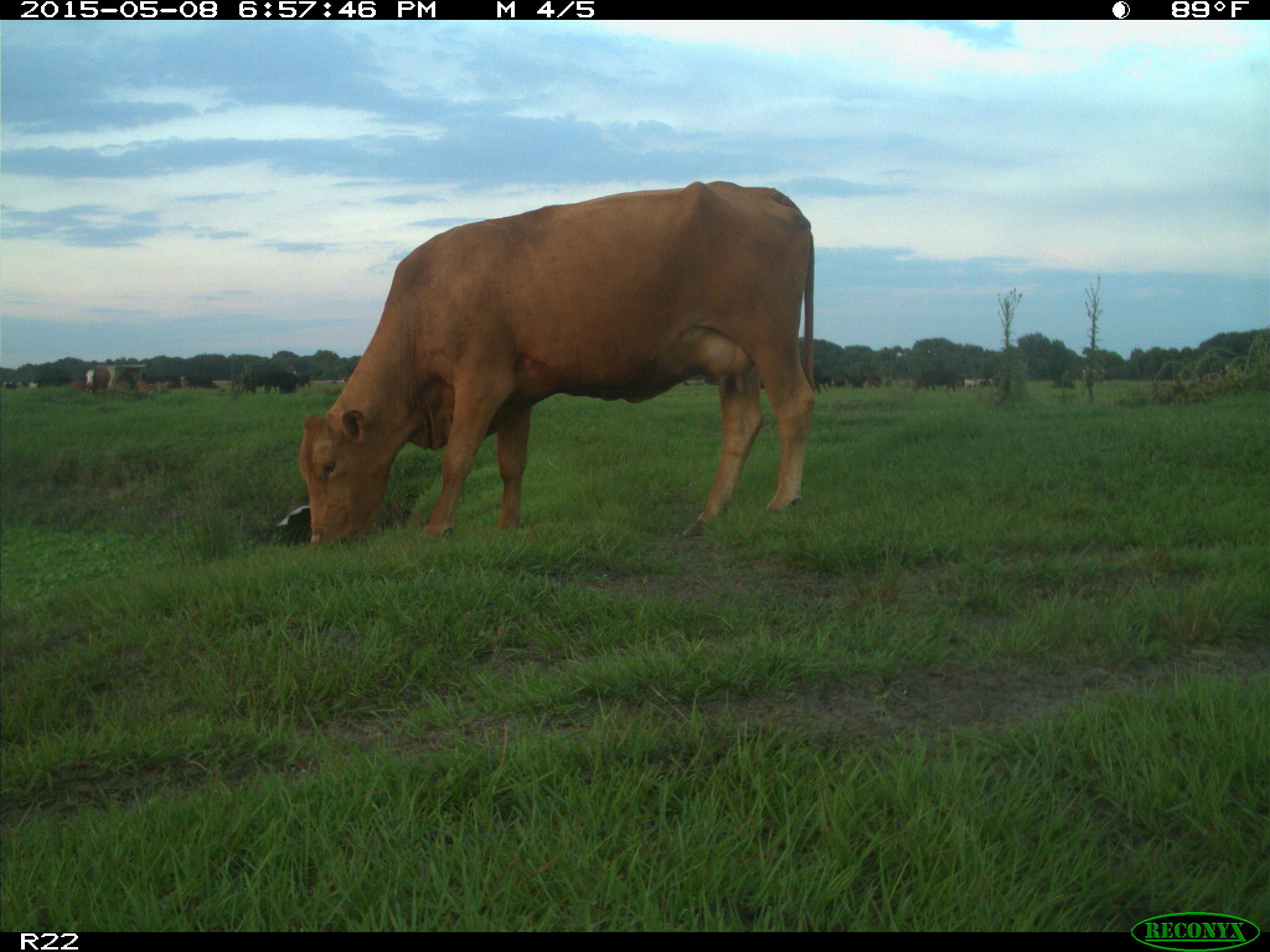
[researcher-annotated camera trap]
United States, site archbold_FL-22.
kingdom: Animalia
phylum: Chordata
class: Mammalia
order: Artiodactyla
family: Bovidae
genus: Bos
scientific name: Bos taurus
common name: domestic cow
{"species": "Bos taurus (domestic cow)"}